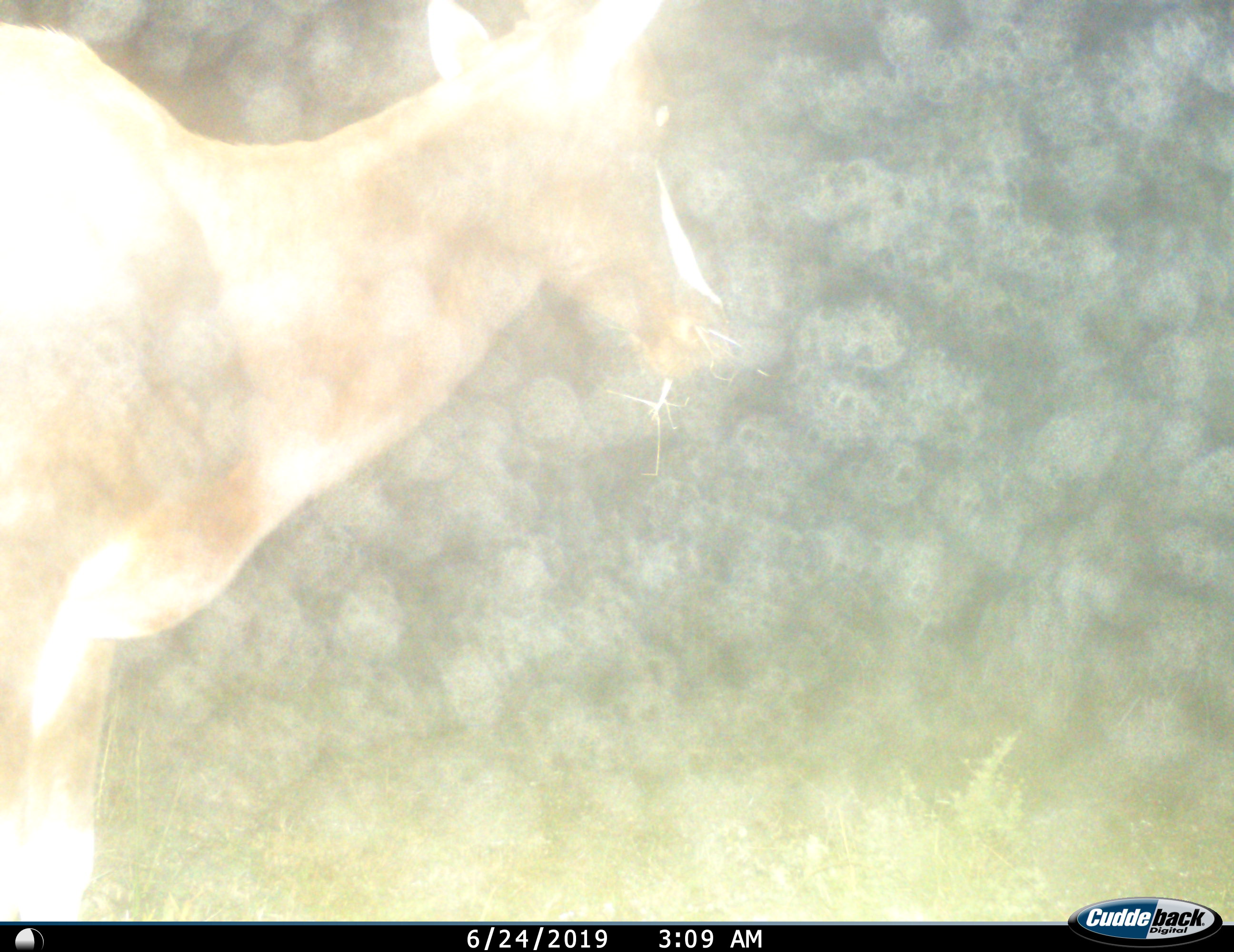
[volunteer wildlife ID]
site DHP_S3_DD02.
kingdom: Animalia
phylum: Chordata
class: Mammalia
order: Artiodactyla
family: Bovidae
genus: Damaliscus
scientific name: Damaliscus pygargus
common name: bontebok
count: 1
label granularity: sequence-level